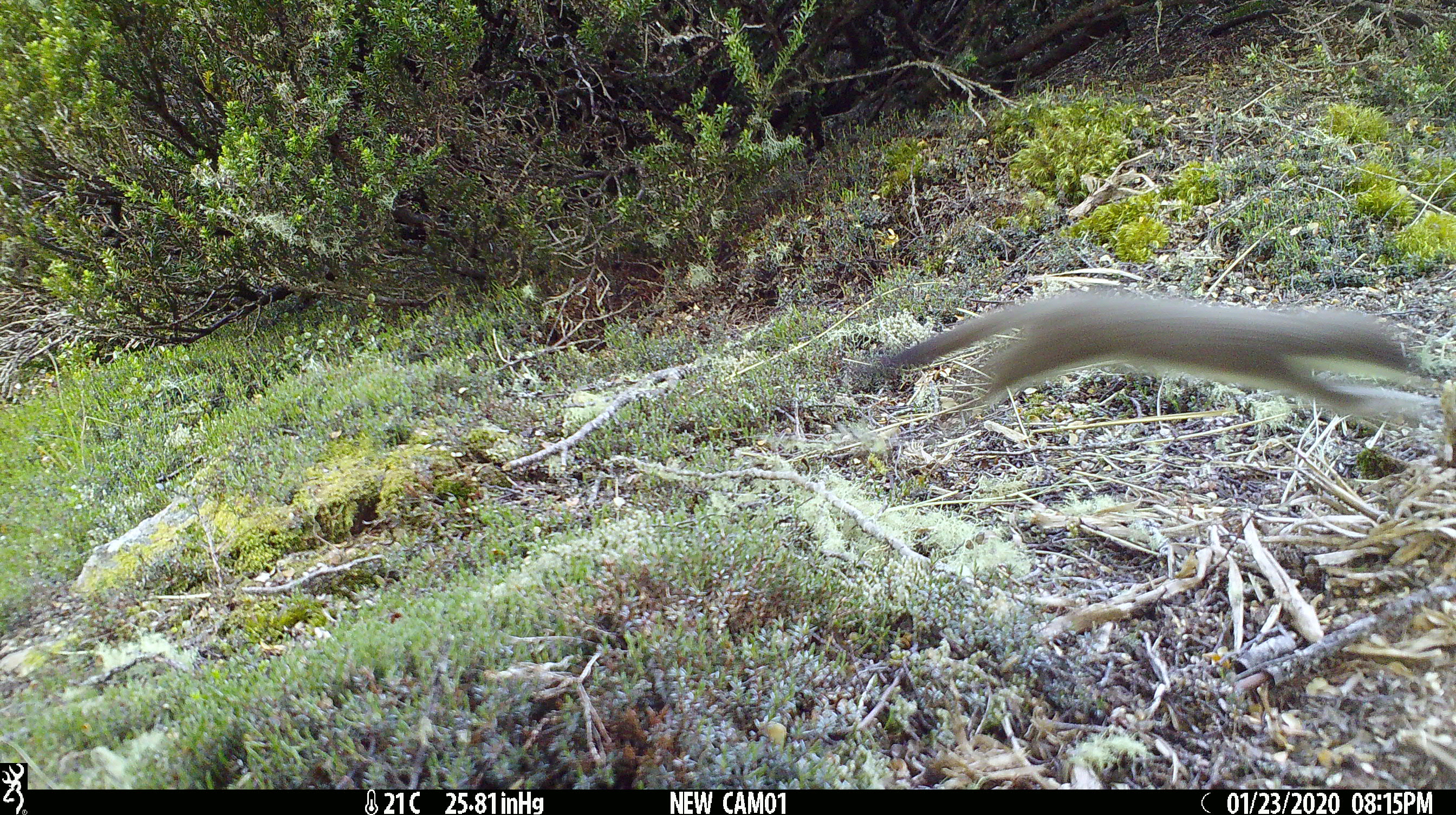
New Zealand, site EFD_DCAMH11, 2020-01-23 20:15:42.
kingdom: Animalia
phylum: Chordata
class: Mammalia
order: Carnivora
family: Mustelidae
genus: Mustela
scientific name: Mustela erminea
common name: stoat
Stoat (Mustela erminea).